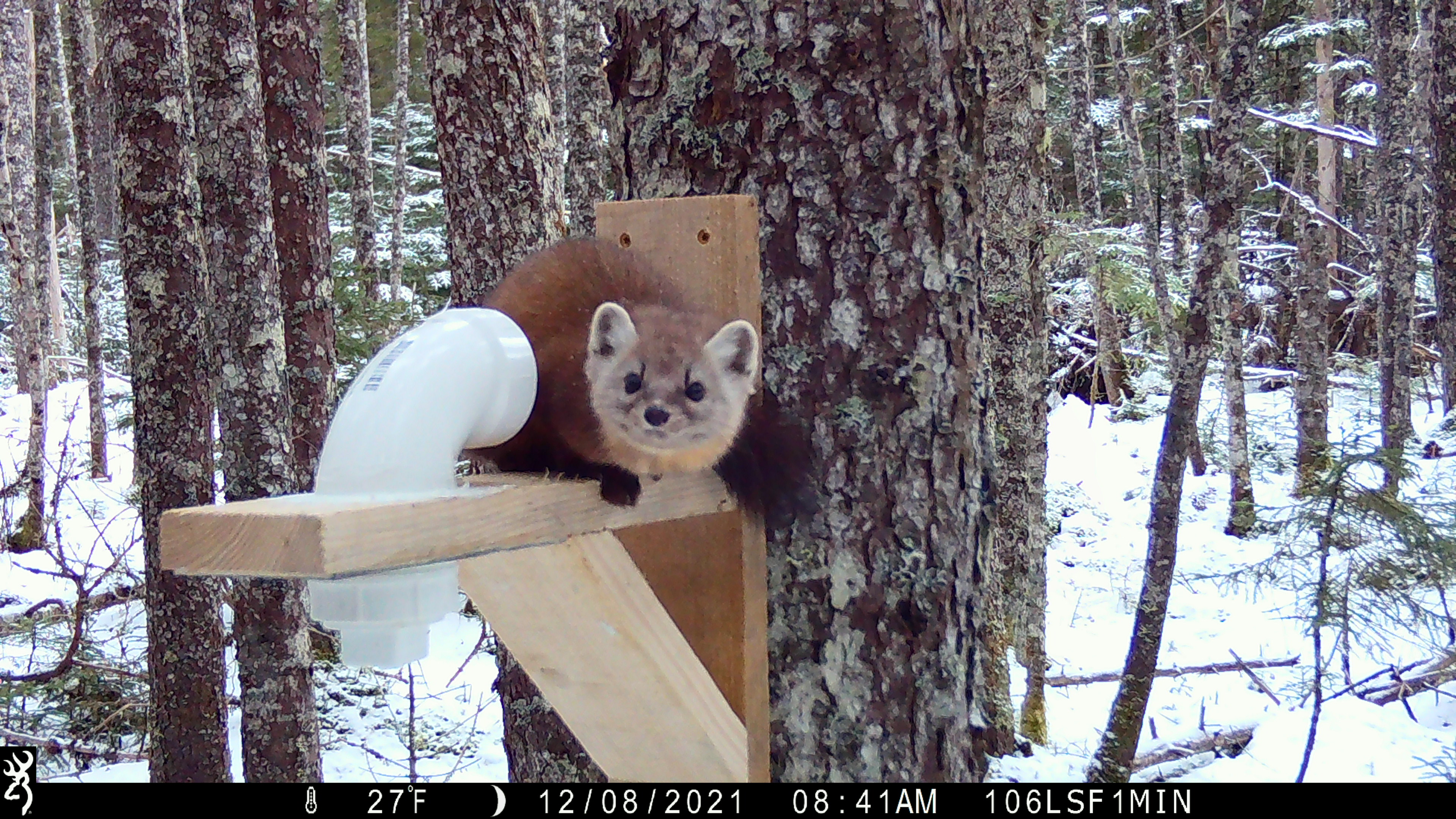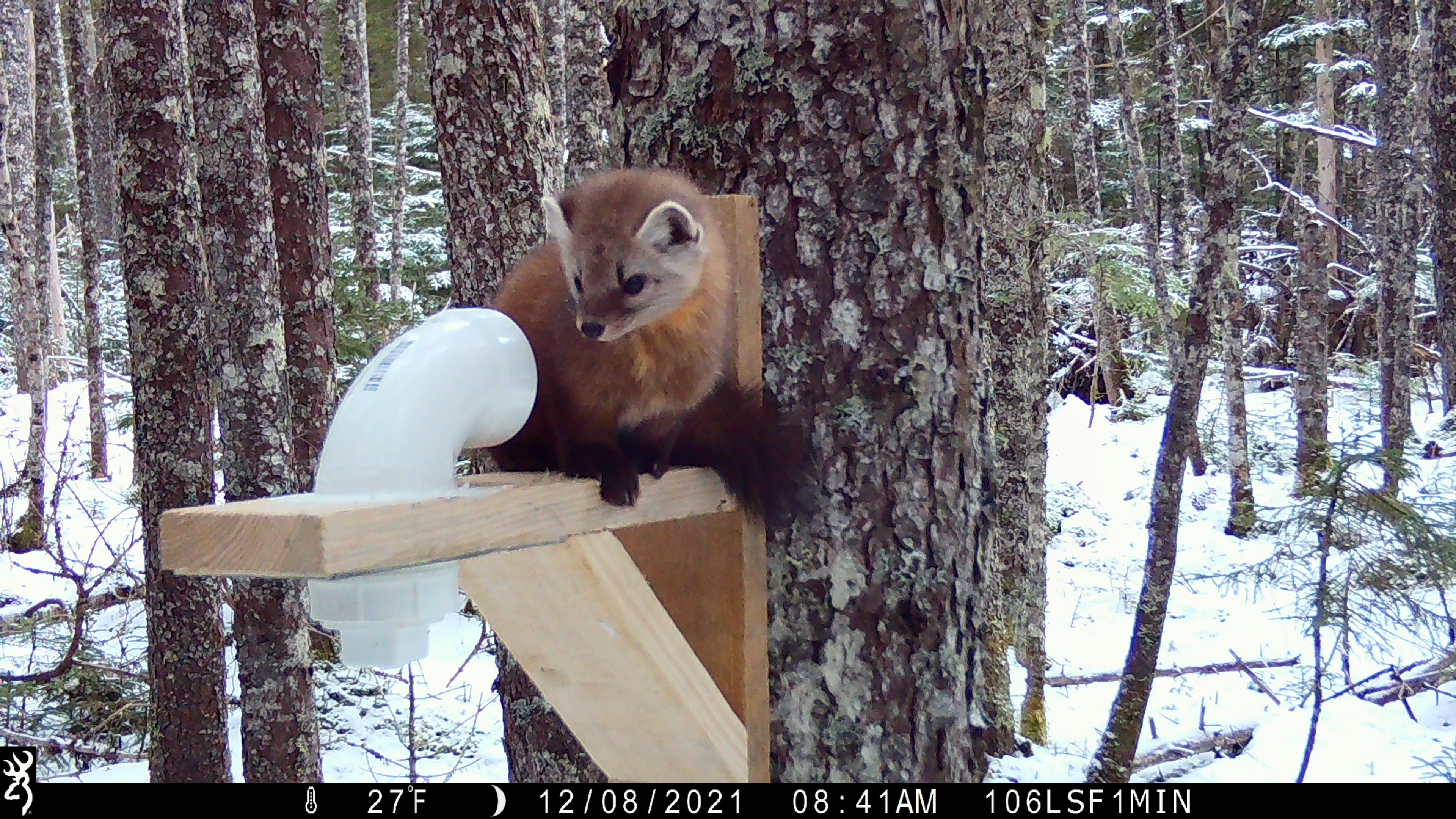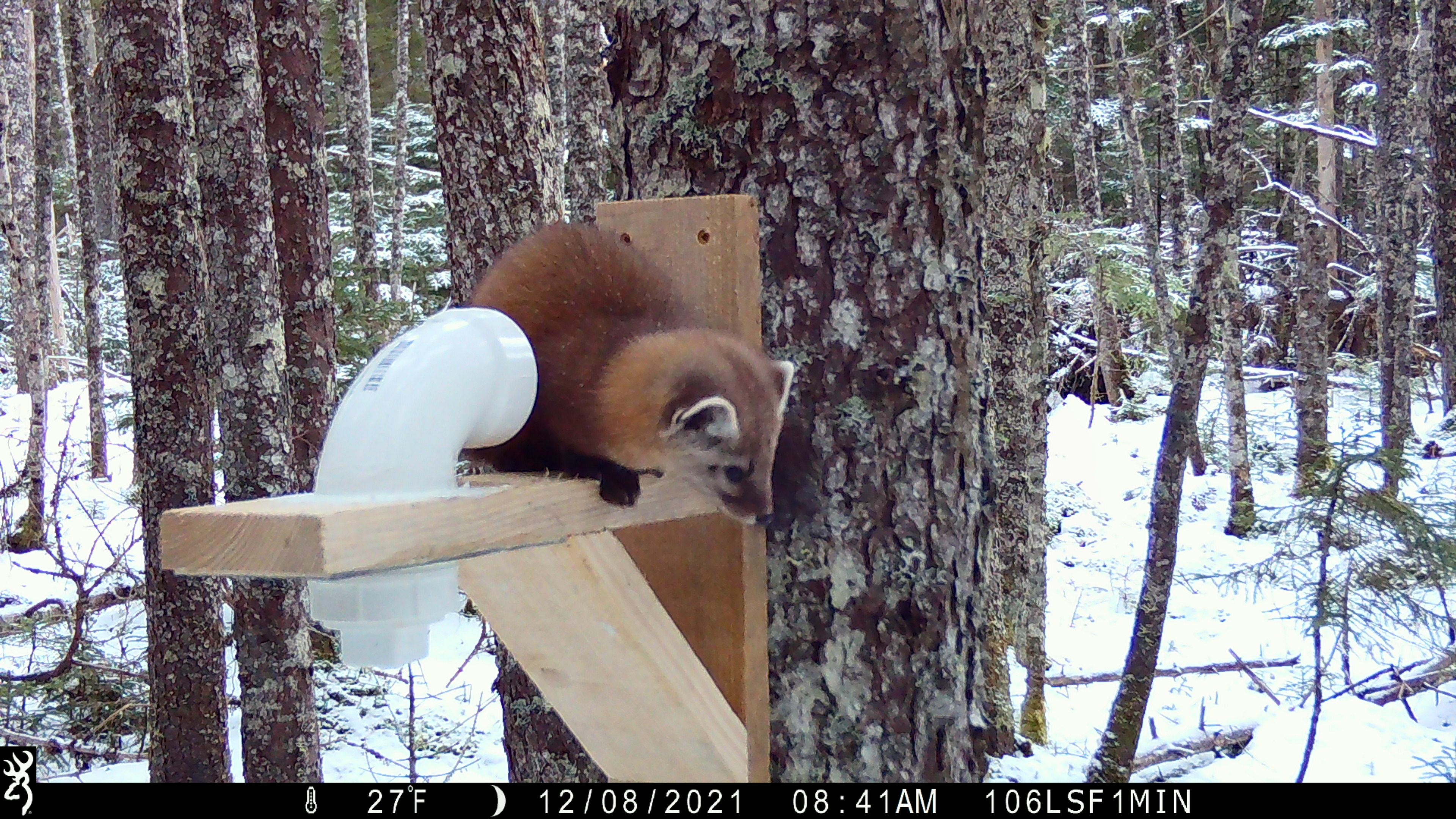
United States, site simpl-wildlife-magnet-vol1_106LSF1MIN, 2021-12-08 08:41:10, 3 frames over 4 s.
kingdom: Animalia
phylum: Chordata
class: Mammalia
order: Carnivora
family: Mustelidae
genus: Martes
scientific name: Martes americana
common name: american marten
American marten (Martes americana).